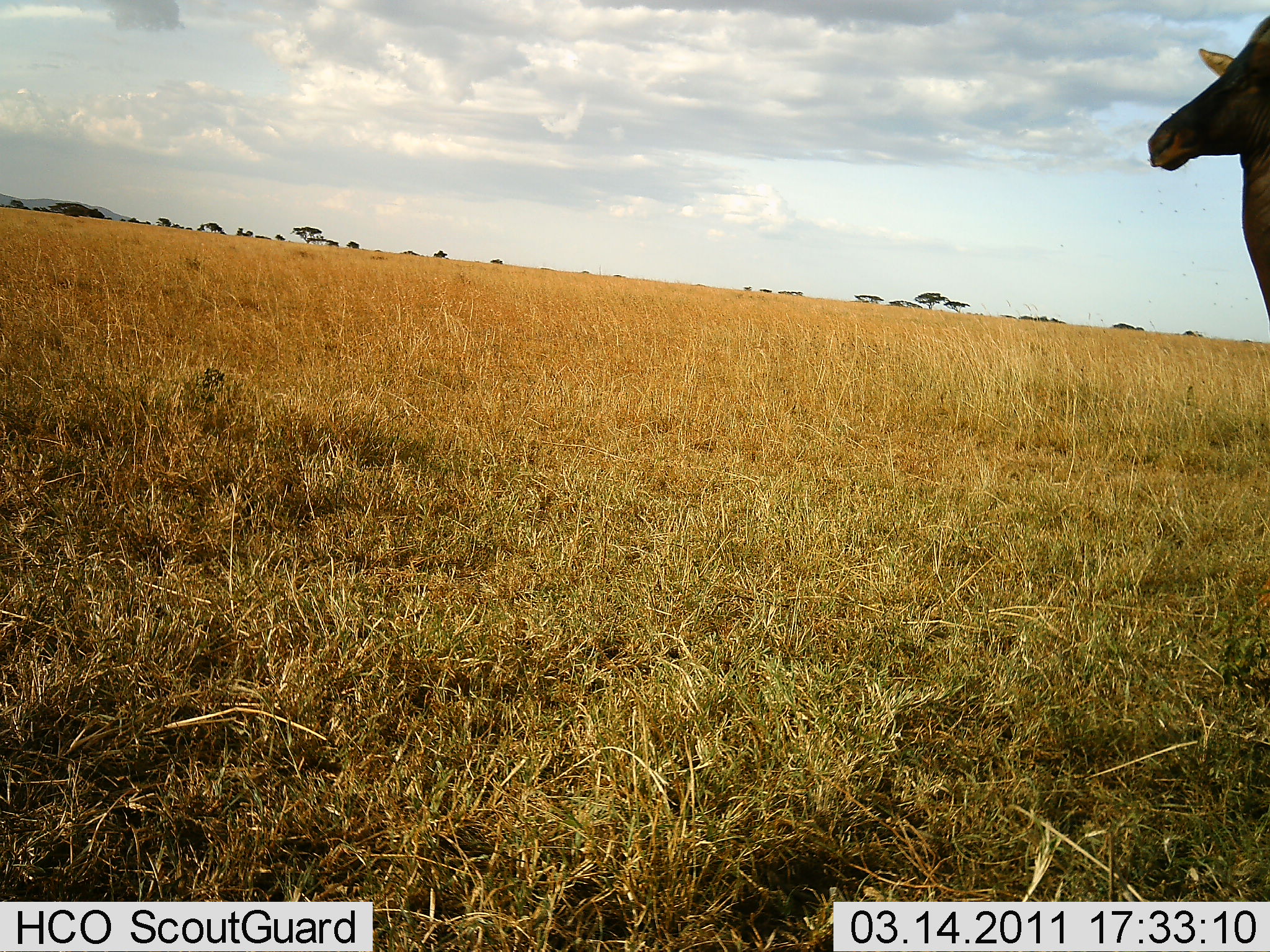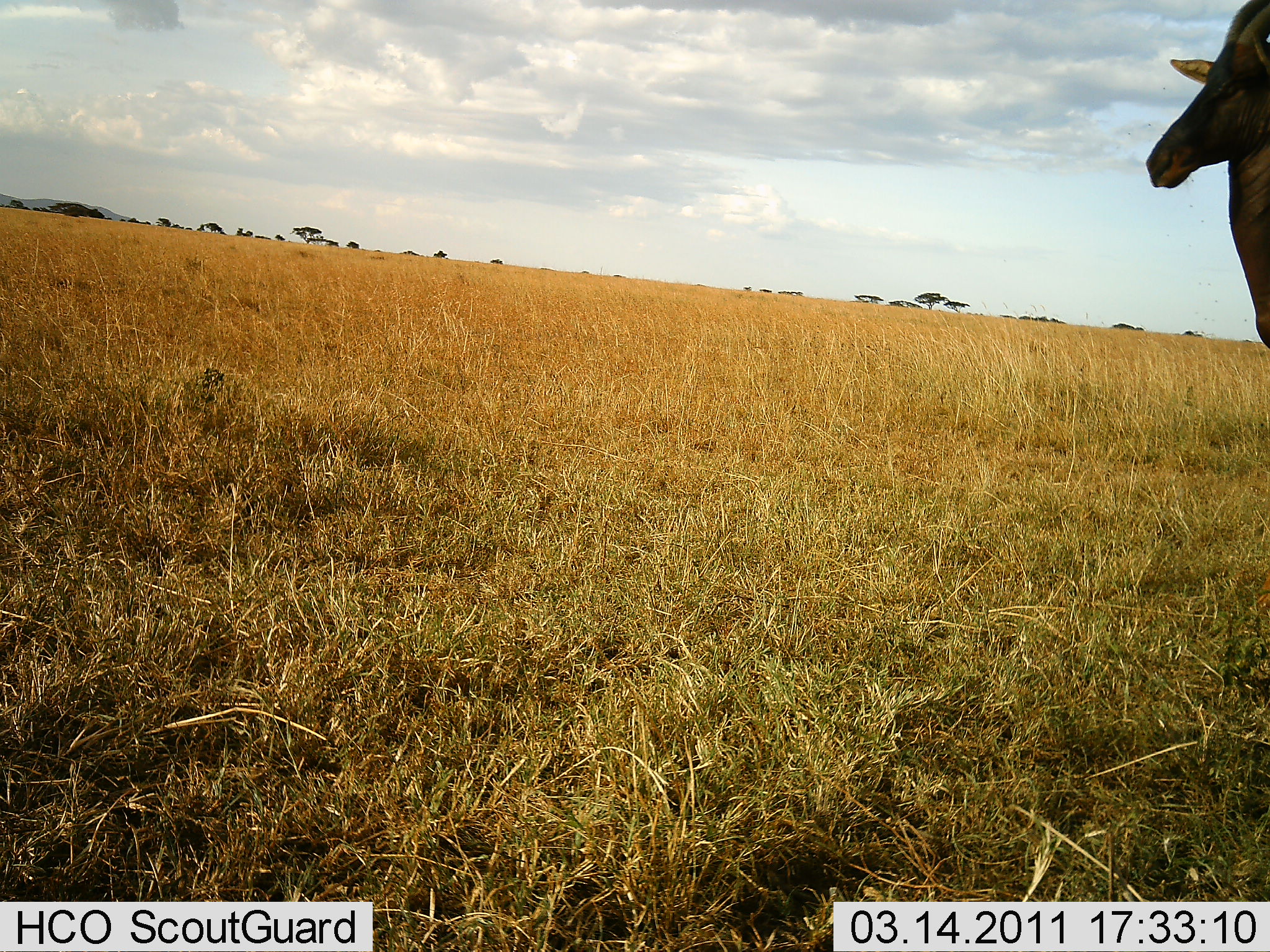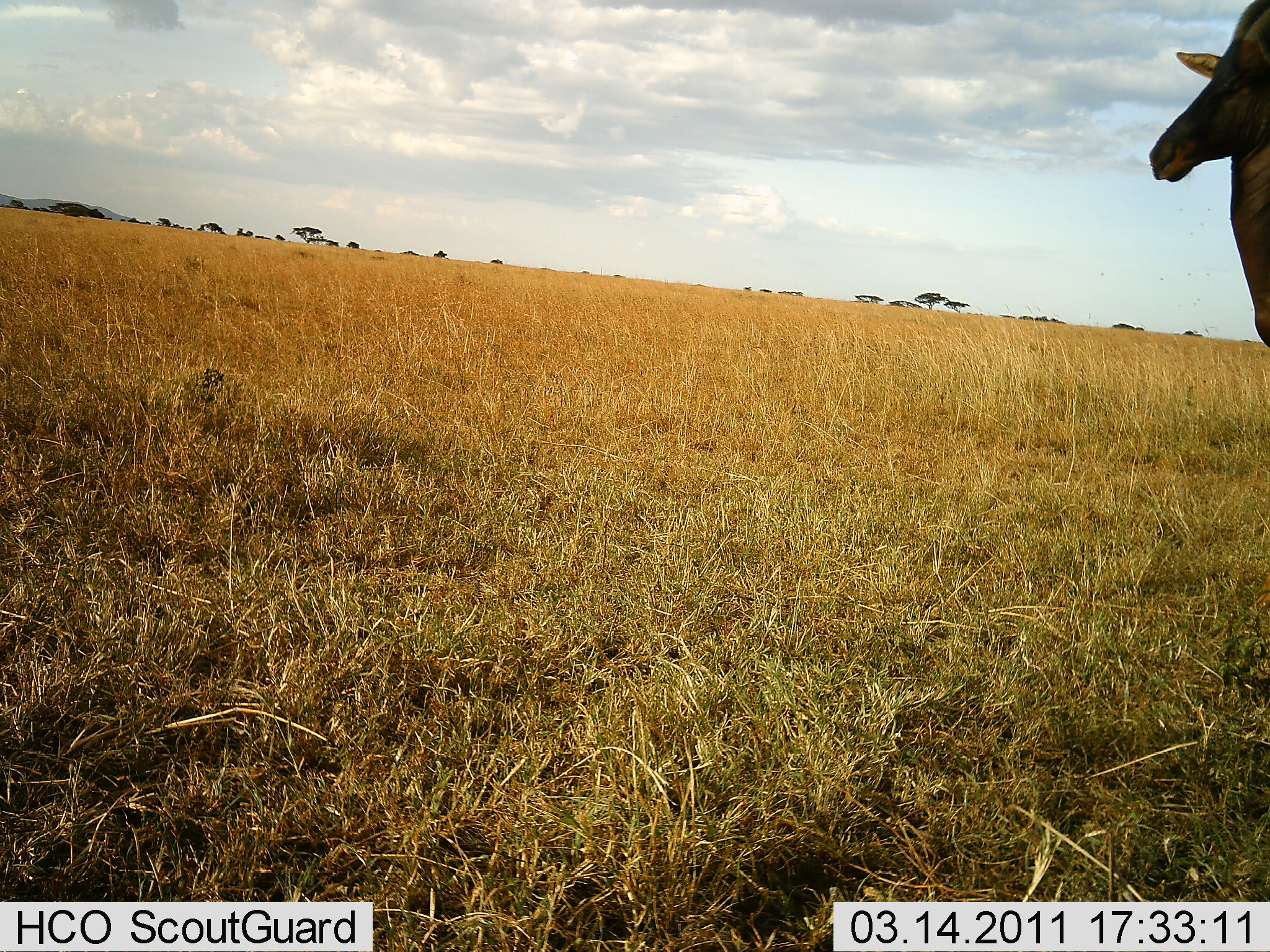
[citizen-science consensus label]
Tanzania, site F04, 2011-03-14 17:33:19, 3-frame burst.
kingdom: Animalia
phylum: Chordata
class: Mammalia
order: Artiodactyla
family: Bovidae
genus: Damaliscus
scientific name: Damaliscus lunatus jimela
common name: topi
Topi (Damaliscus lunatus jimela), count 1. Behavior (volunteer vote fractions): standing 100%, resting 0%, moving 0%, interacting 0%. Young present (vote fraction): 0%. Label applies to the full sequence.